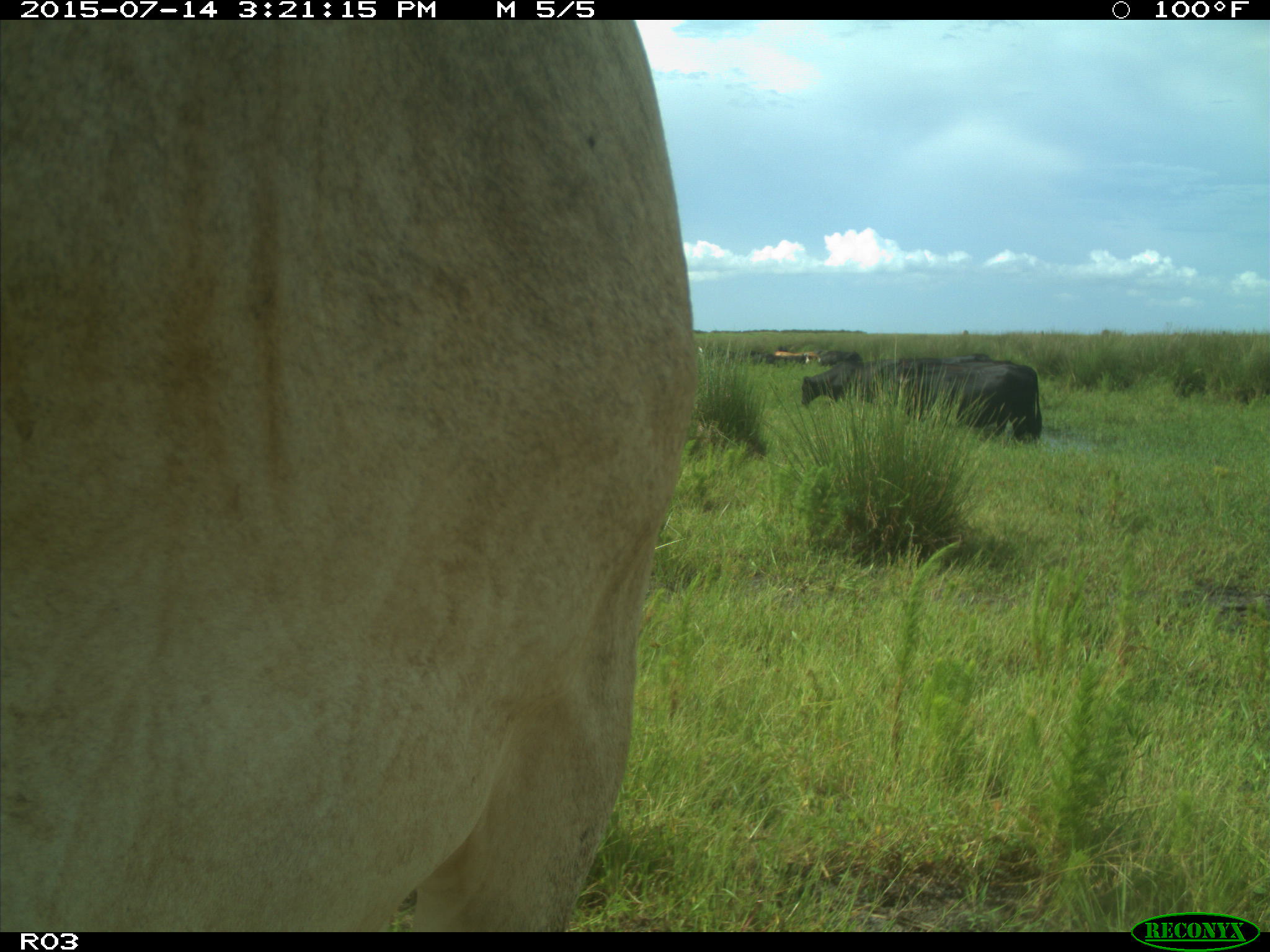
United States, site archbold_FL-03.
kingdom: Animalia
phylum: Chordata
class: Mammalia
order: Artiodactyla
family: Bovidae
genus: Bos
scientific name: Bos taurus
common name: domestic cow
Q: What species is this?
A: Bos taurus (domestic cow).